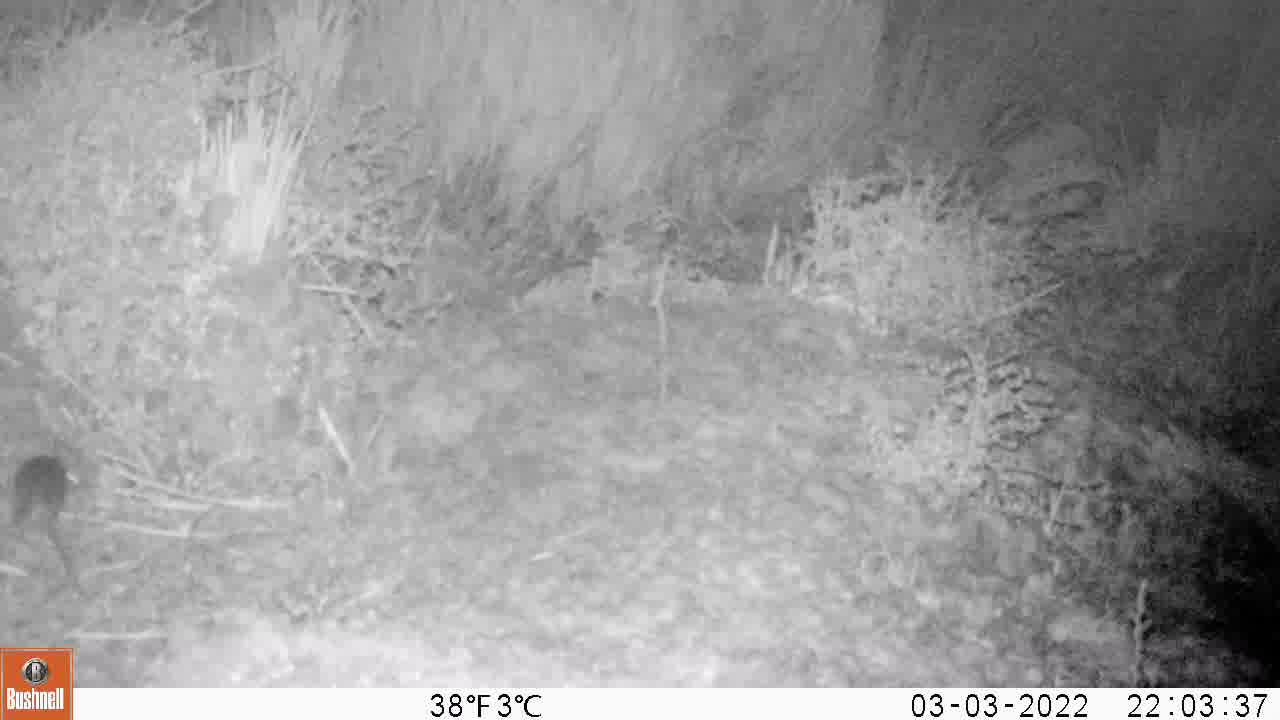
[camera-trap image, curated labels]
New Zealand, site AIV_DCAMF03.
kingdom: Animalia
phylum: Chordata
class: Mammalia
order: Rodentia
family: Muridae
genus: Mus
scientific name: Mus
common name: mouse